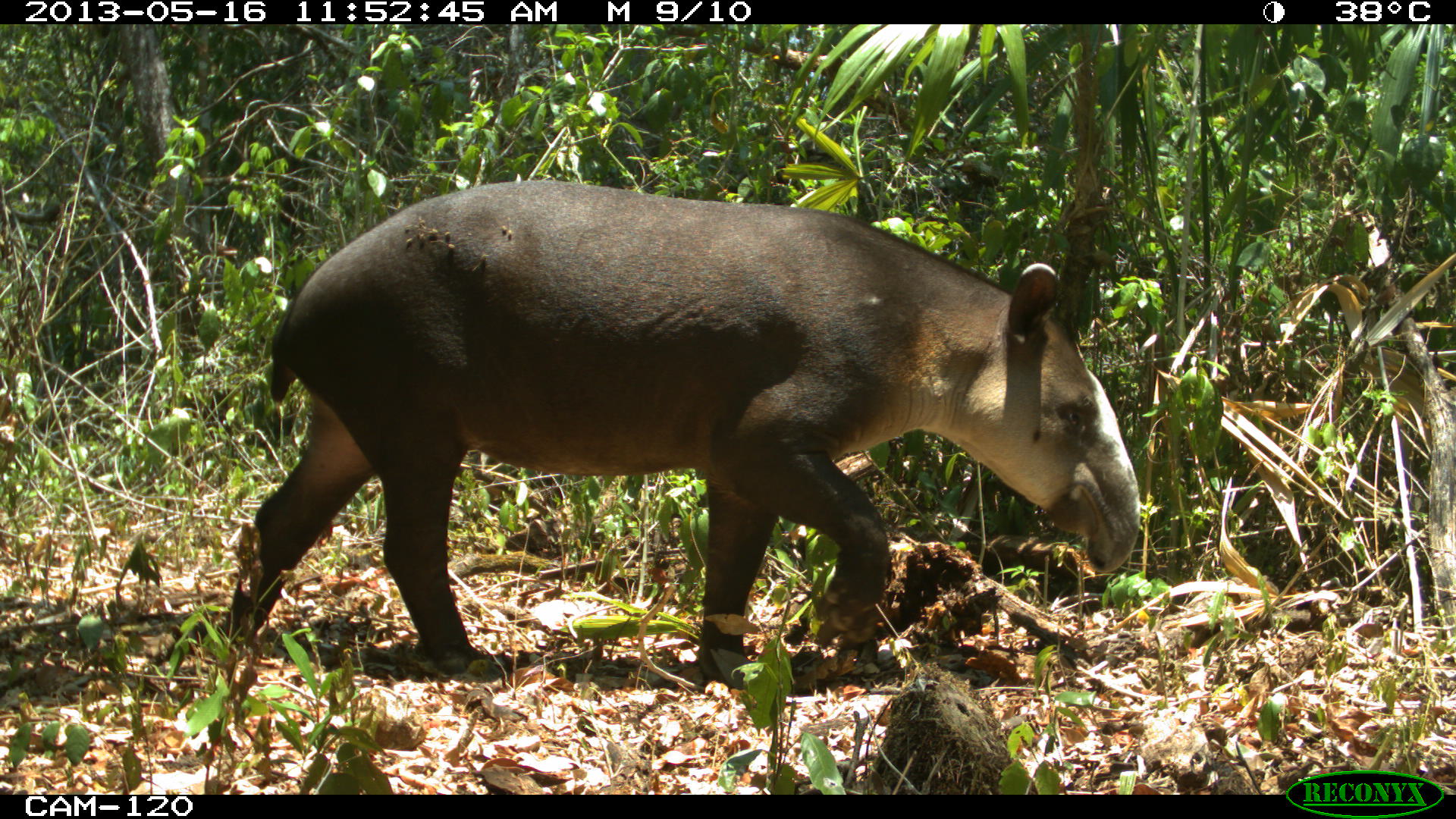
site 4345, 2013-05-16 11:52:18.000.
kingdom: Animalia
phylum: Chordata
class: Mammalia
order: Perissodactyla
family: Tapiridae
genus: Tapirus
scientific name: Tapirus bairdii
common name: baird's tapir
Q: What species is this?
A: Tapirus bairdii (baird's tapir).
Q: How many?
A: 1.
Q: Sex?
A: Female.